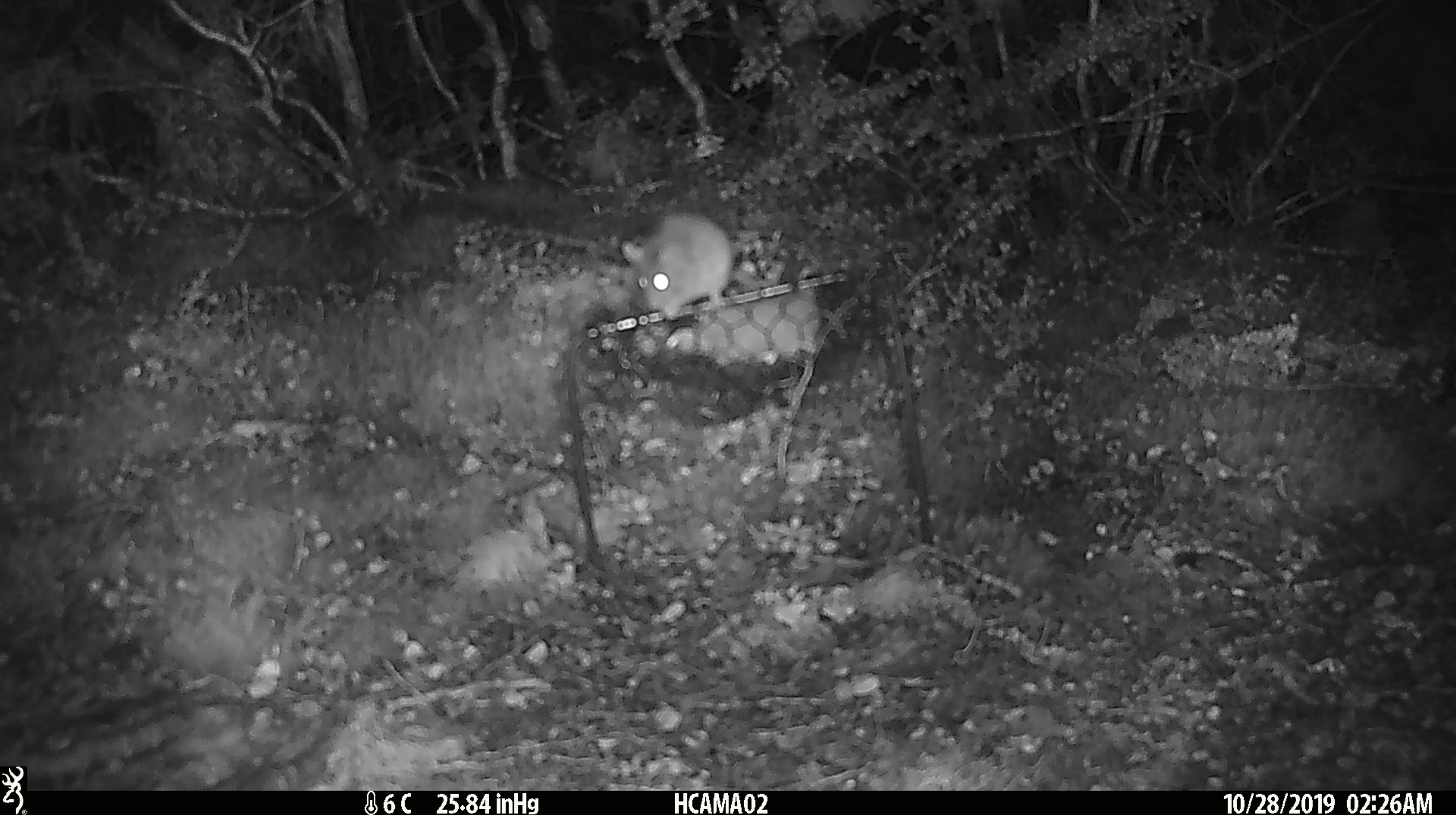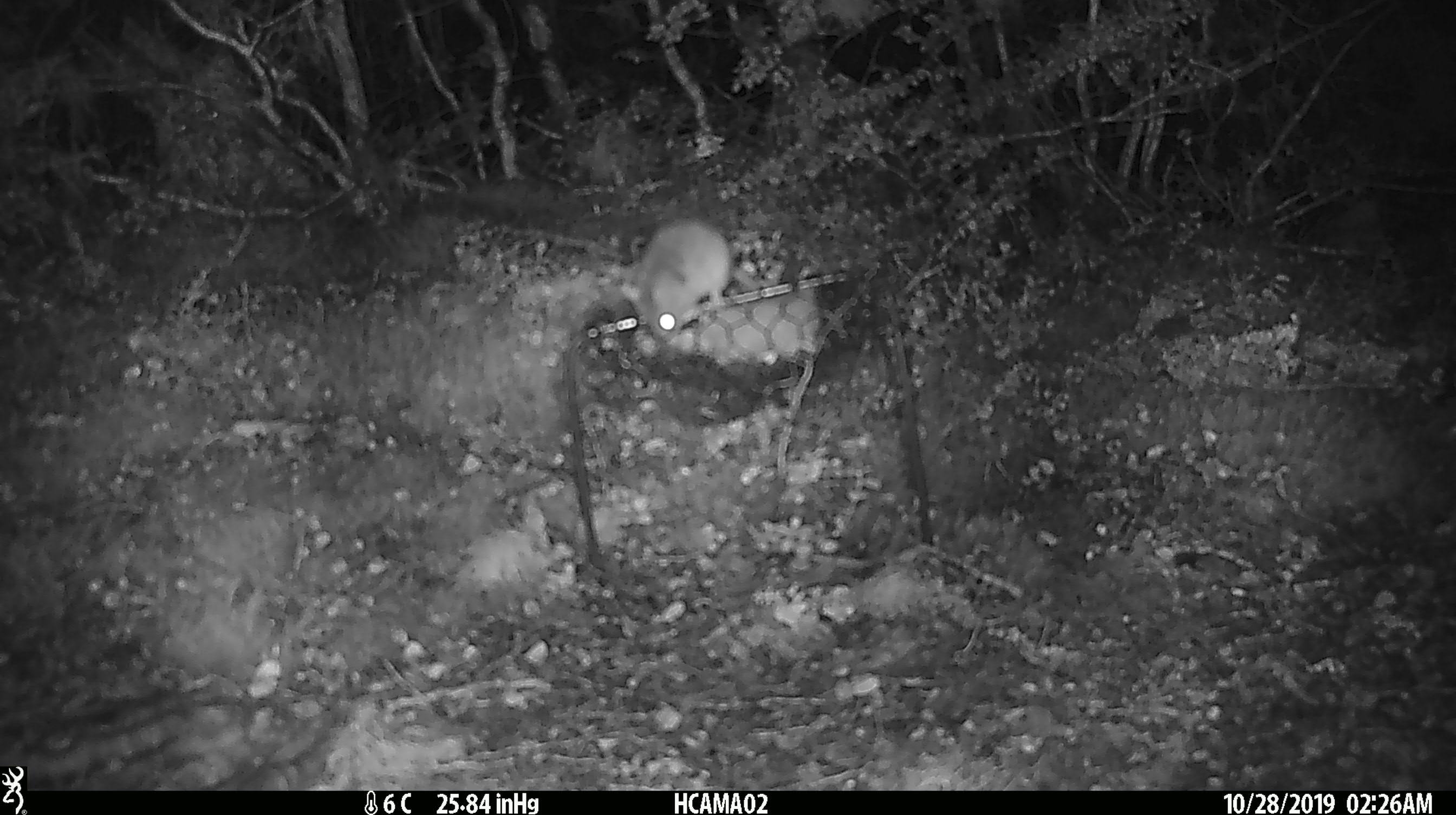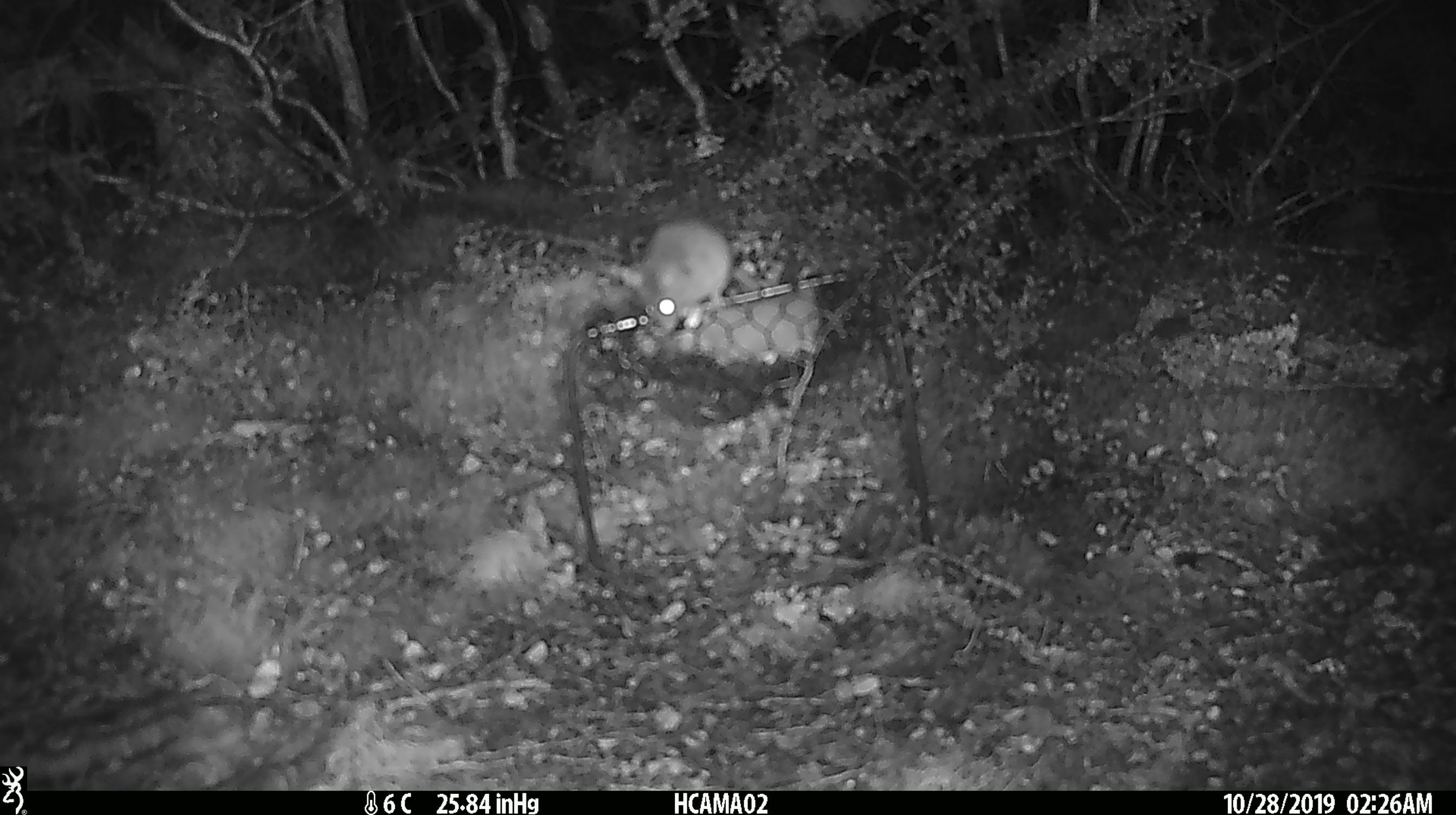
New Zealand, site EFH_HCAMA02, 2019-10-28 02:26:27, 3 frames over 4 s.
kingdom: Animalia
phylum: Chordata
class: Mammalia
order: Rodentia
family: Muridae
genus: Mus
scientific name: Mus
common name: mouse